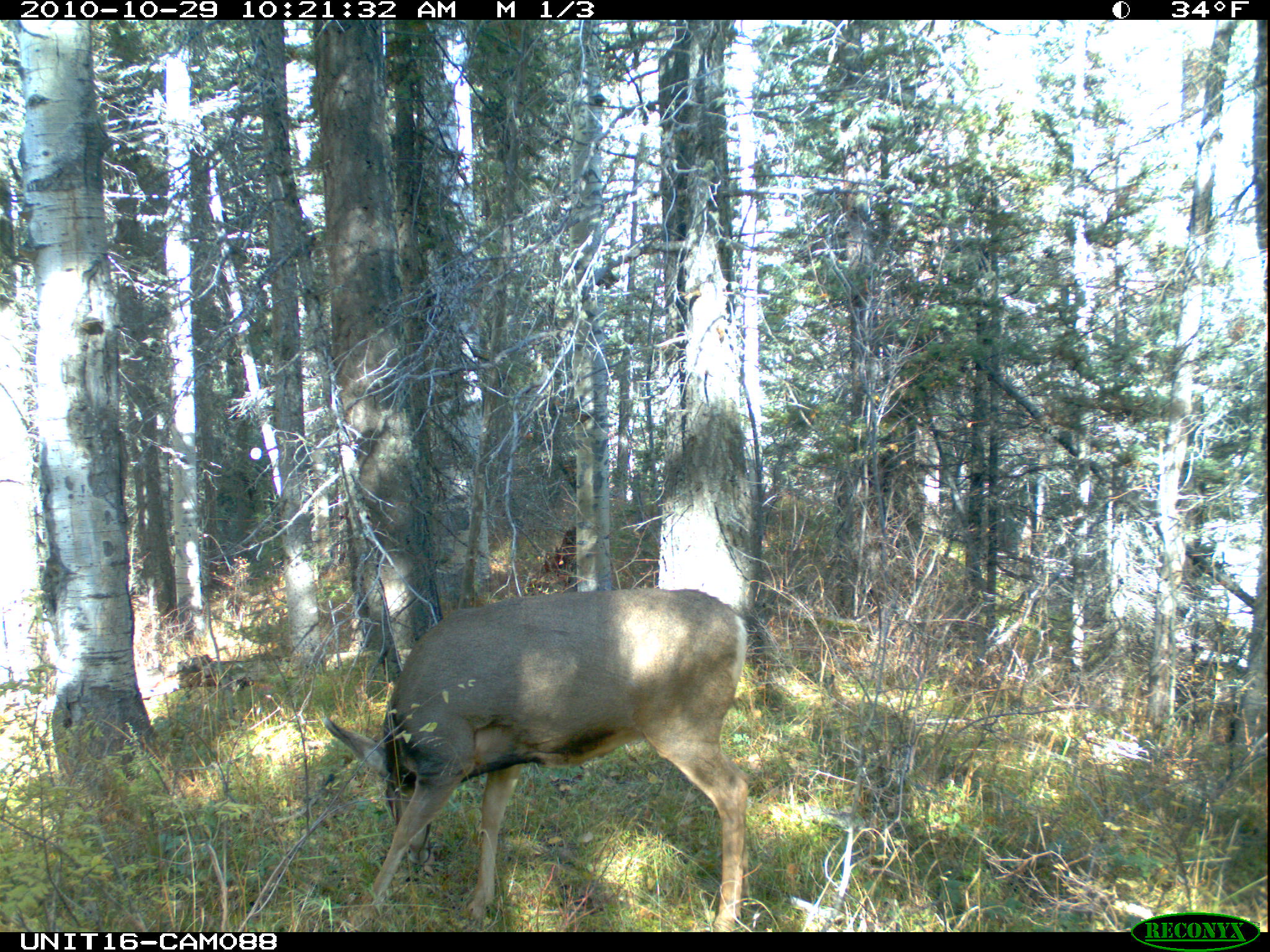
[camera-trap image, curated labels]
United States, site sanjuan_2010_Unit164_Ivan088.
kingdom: Animalia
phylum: Chordata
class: Mammalia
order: Artiodactyla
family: Cervidae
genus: Odocoileus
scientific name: Odocoileus hemionus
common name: mule deer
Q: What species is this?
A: Odocoileus hemionus (mule deer).